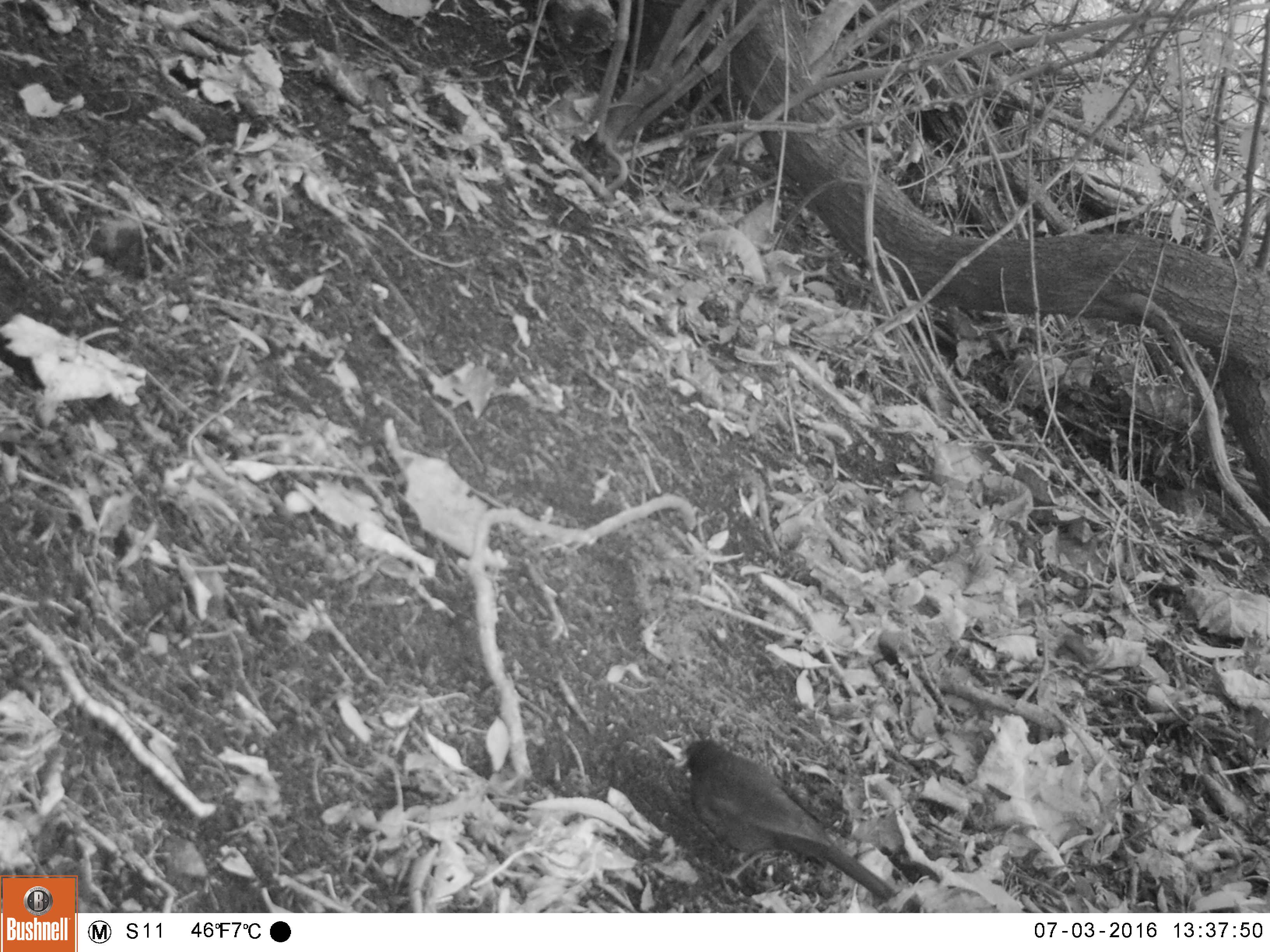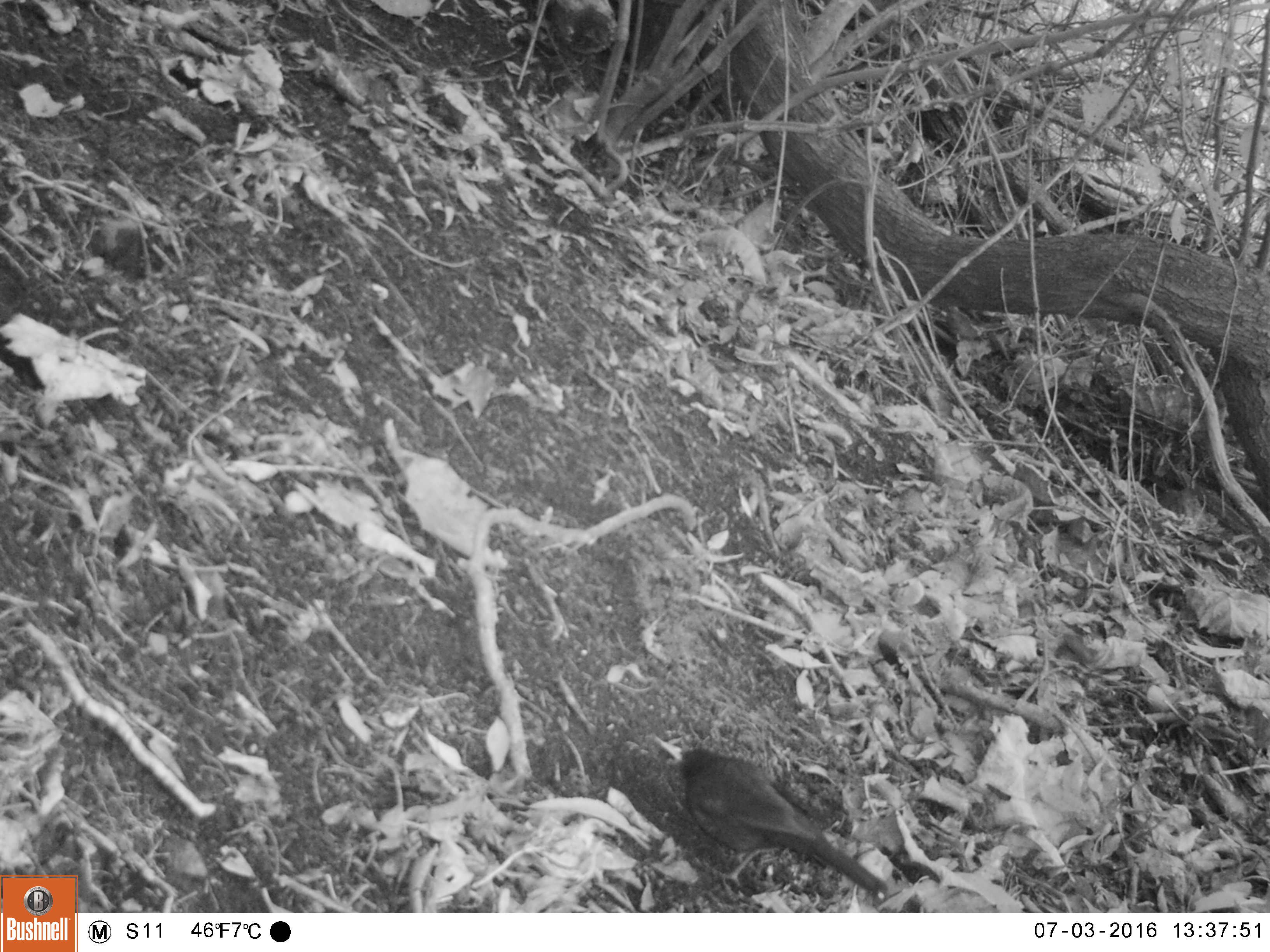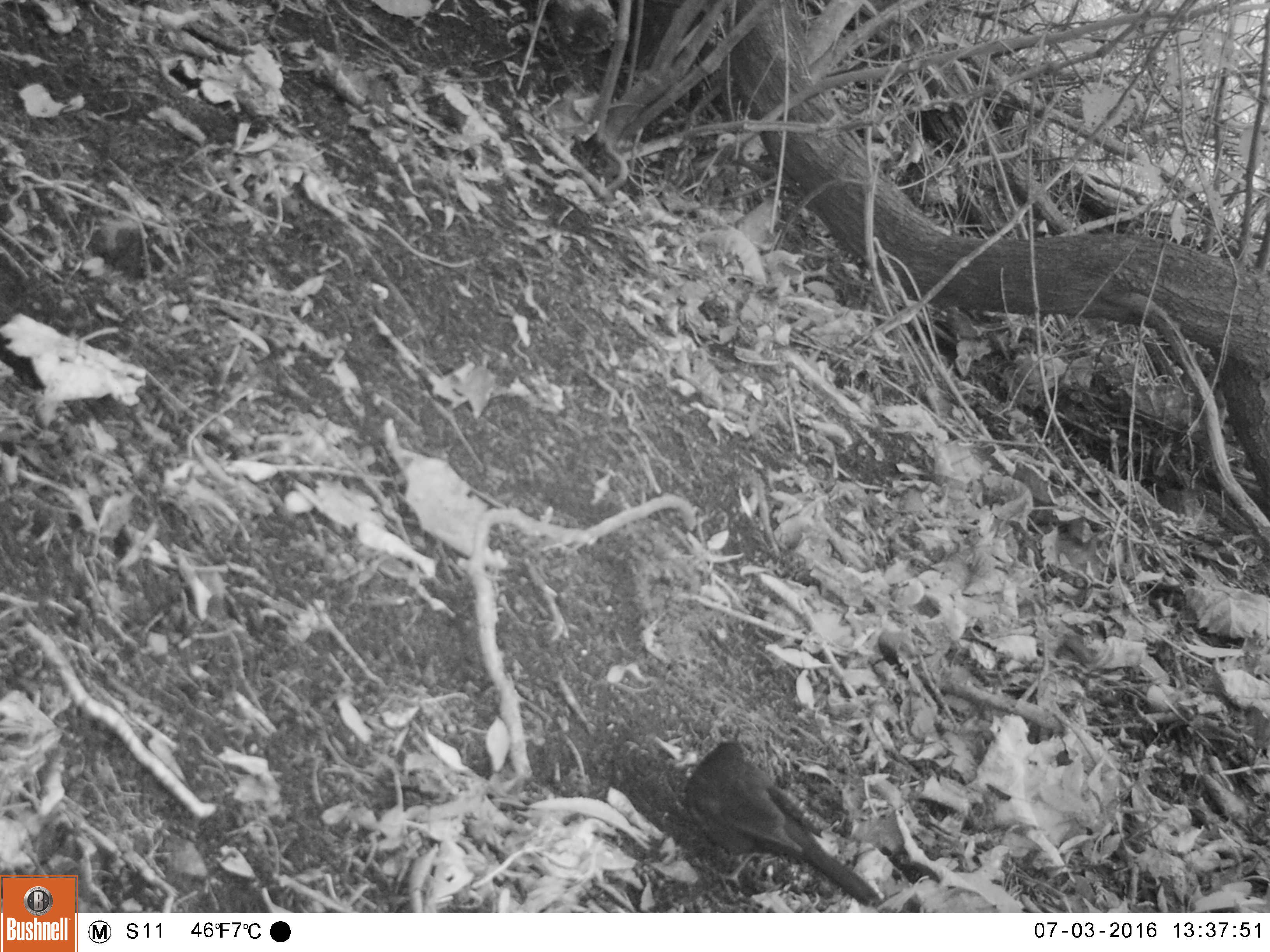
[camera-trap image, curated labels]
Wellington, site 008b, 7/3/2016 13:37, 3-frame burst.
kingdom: Animalia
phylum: Chordata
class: Aves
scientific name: Aves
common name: bird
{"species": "bird (Aves)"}